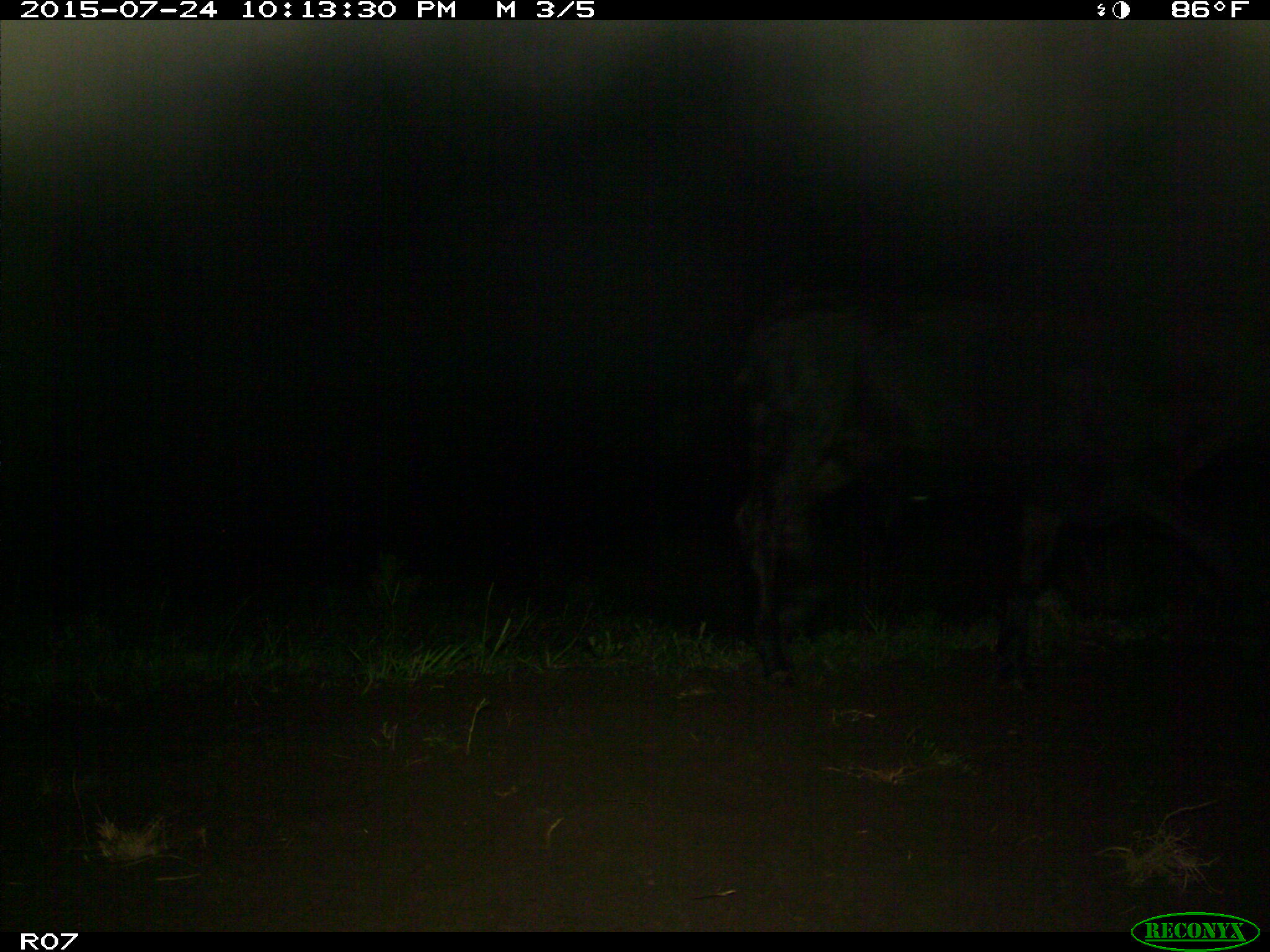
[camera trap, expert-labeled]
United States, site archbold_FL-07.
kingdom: Animalia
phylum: Chordata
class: Mammalia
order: Artiodactyla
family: Bovidae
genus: Bos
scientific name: Bos taurus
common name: domestic cow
Bos taurus (domestic cow).